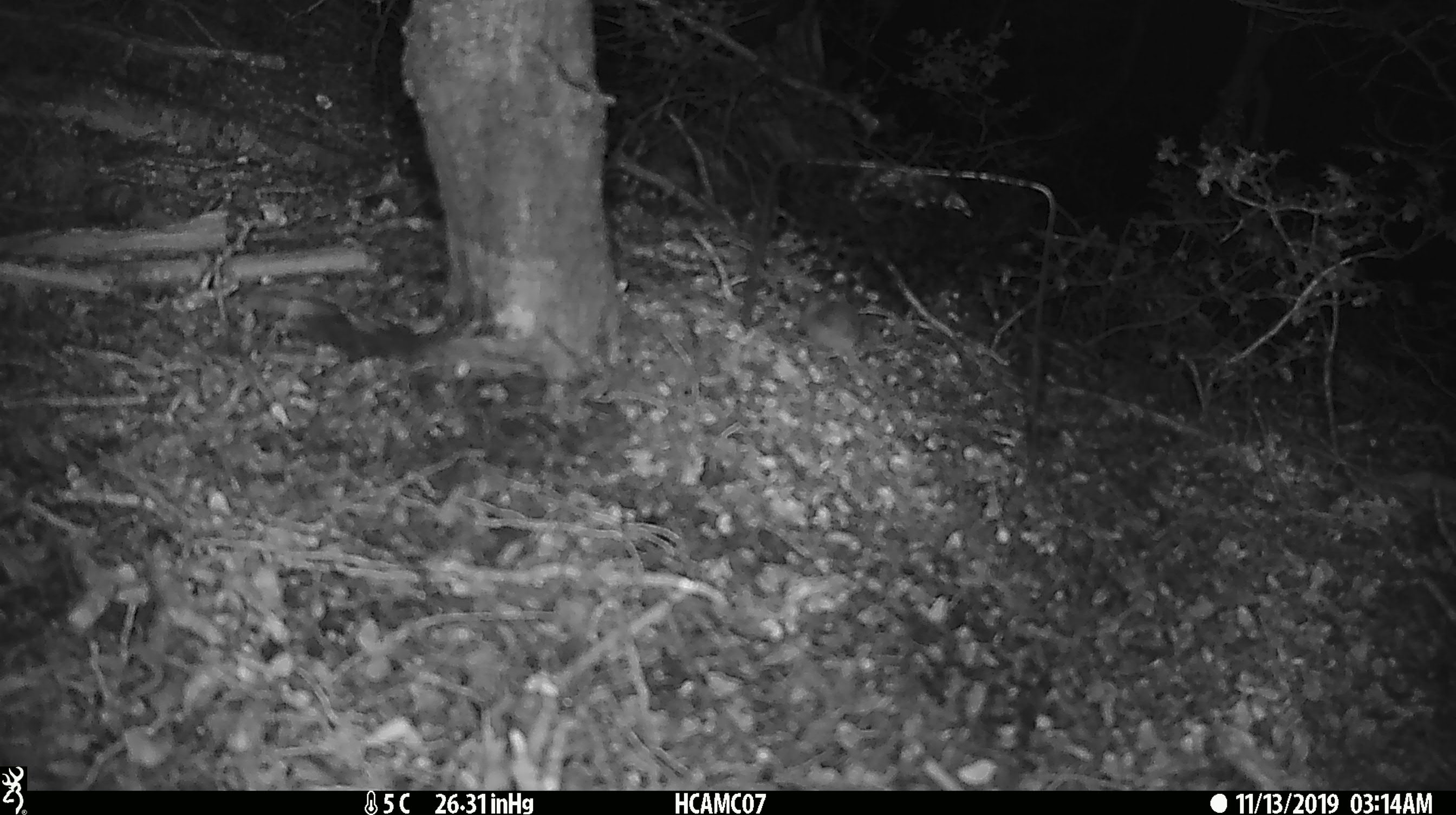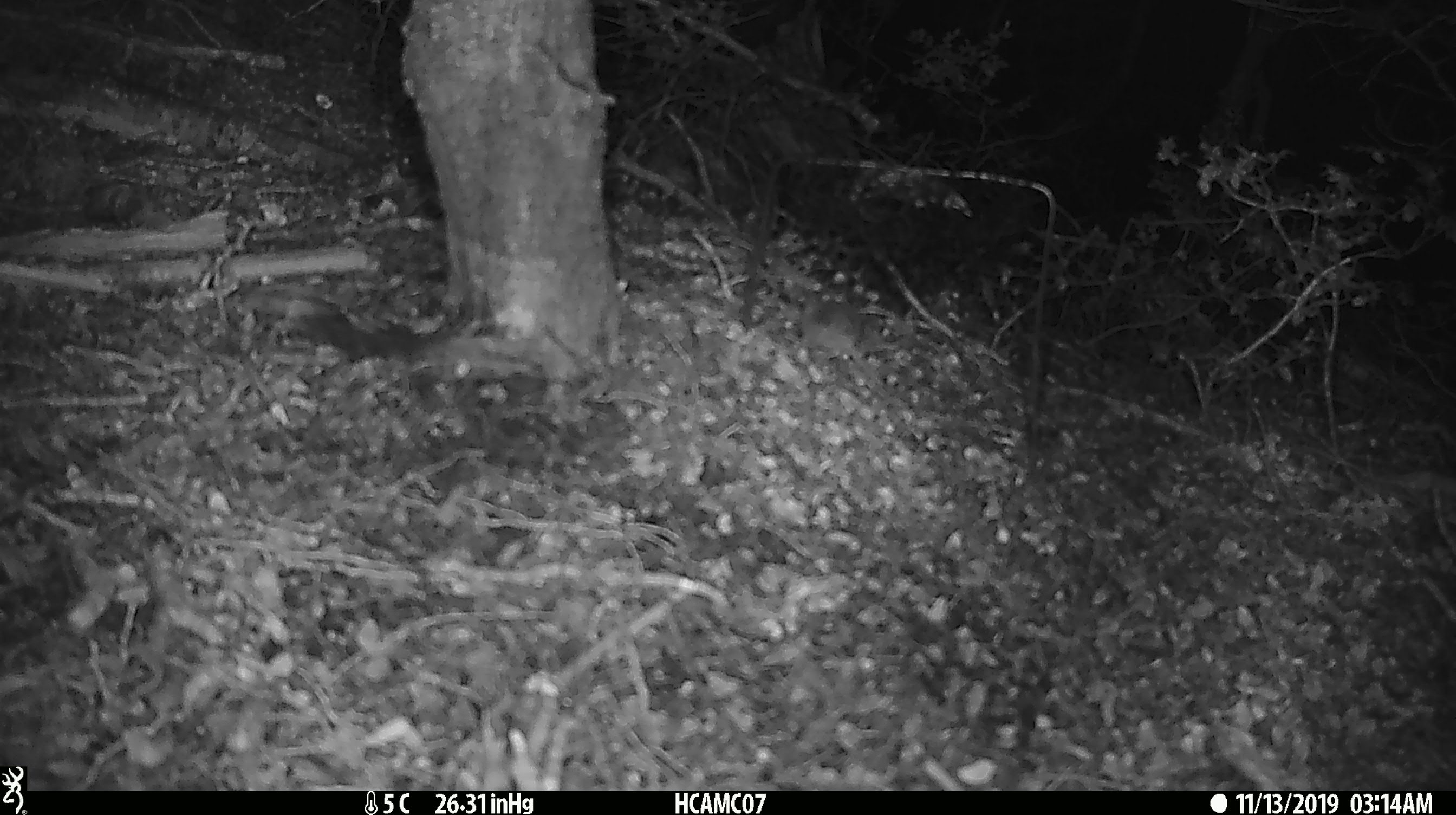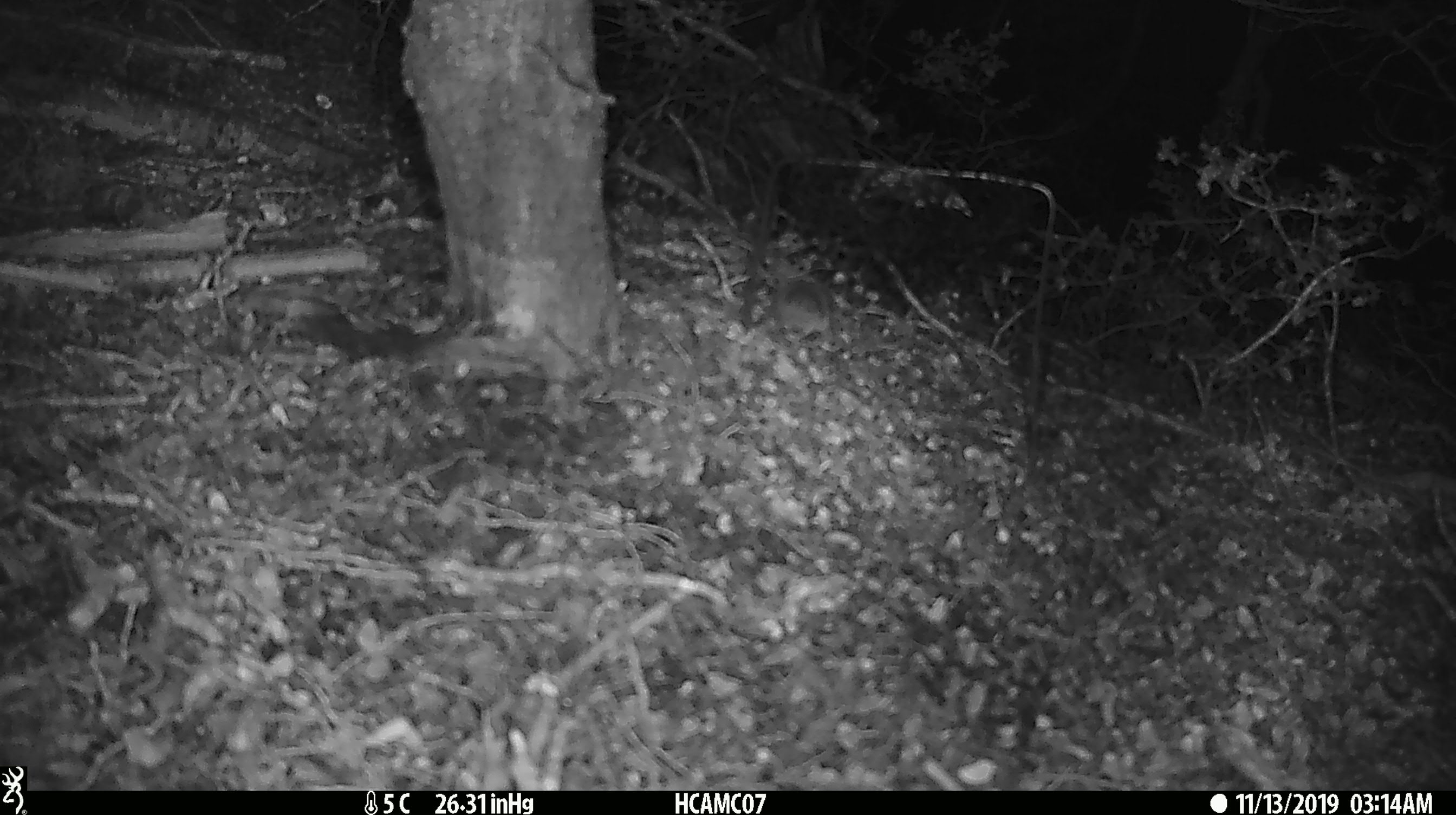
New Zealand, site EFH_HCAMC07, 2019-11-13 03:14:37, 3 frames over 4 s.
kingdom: Animalia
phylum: Chordata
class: Mammalia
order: Rodentia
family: Muridae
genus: Mus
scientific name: Mus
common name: mouse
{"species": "mouse (Mus)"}